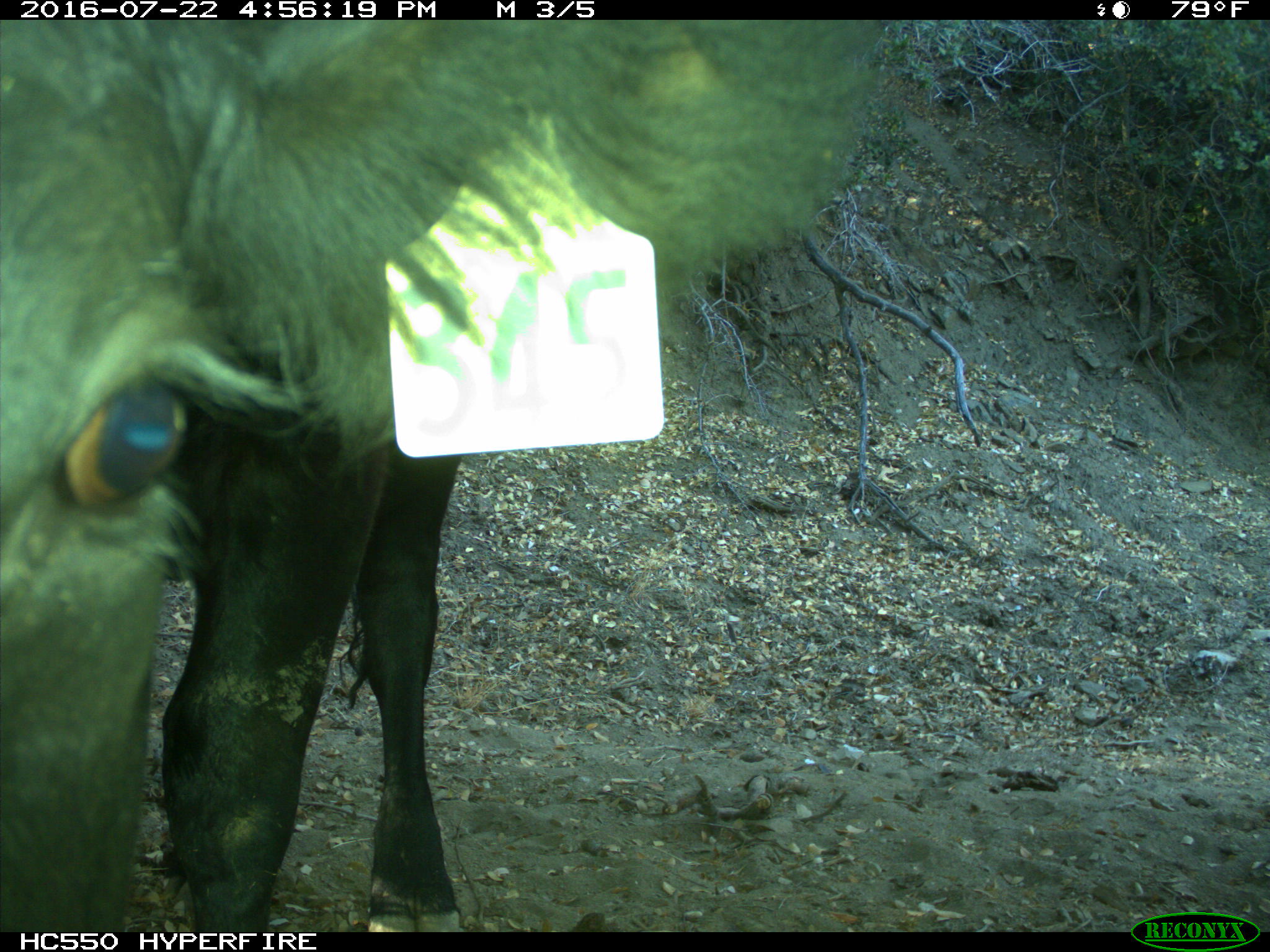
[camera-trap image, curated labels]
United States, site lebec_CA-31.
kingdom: Animalia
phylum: Chordata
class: Mammalia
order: Artiodactyla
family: Bovidae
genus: Bos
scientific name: Bos taurus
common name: domestic cow